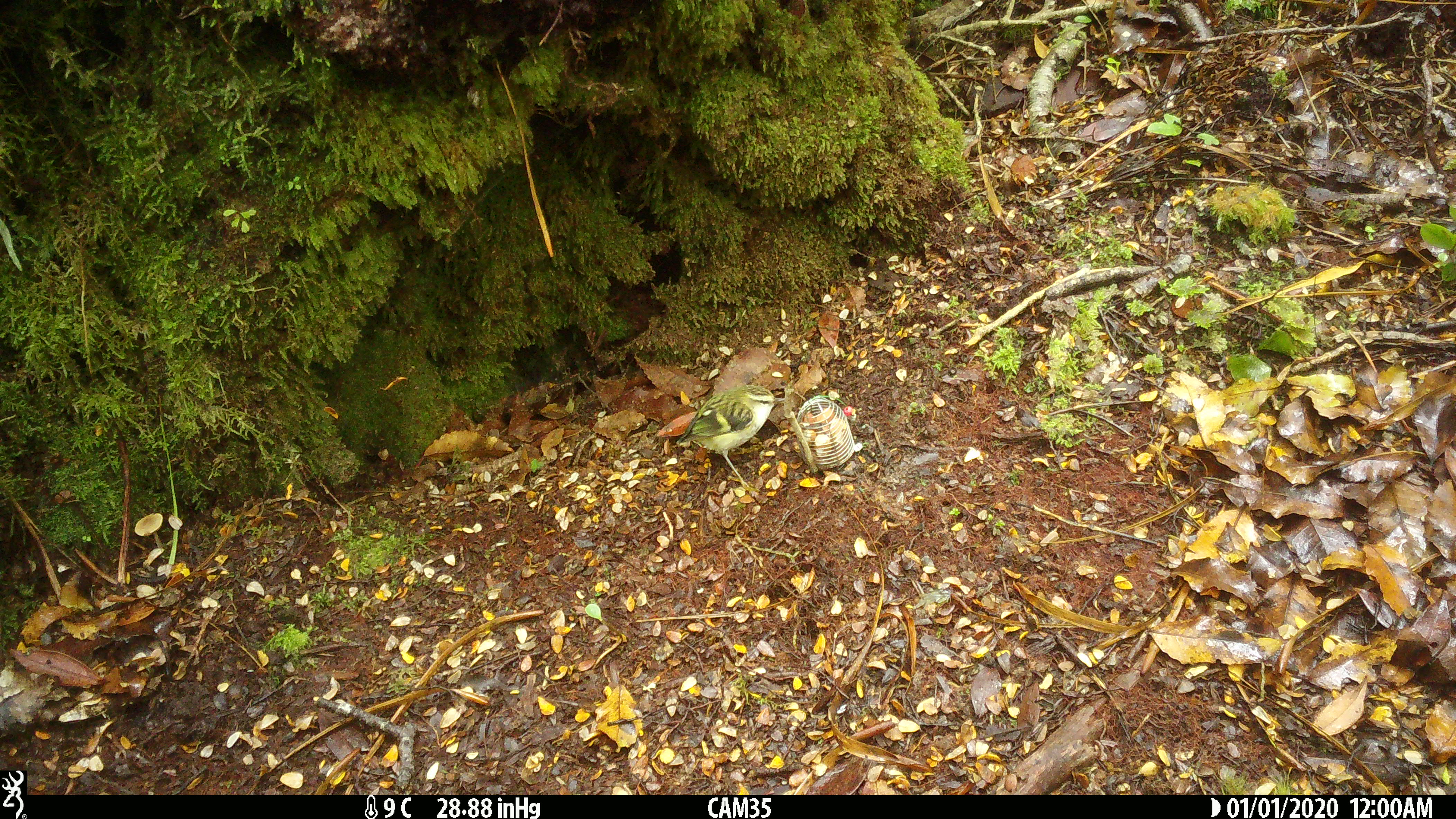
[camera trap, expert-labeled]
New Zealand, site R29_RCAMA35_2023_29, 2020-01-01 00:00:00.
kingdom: Animalia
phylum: Chordata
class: Aves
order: Passeriformes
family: Acanthisittidae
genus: Acanthisitta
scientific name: Acanthisitta chloris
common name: rifleman